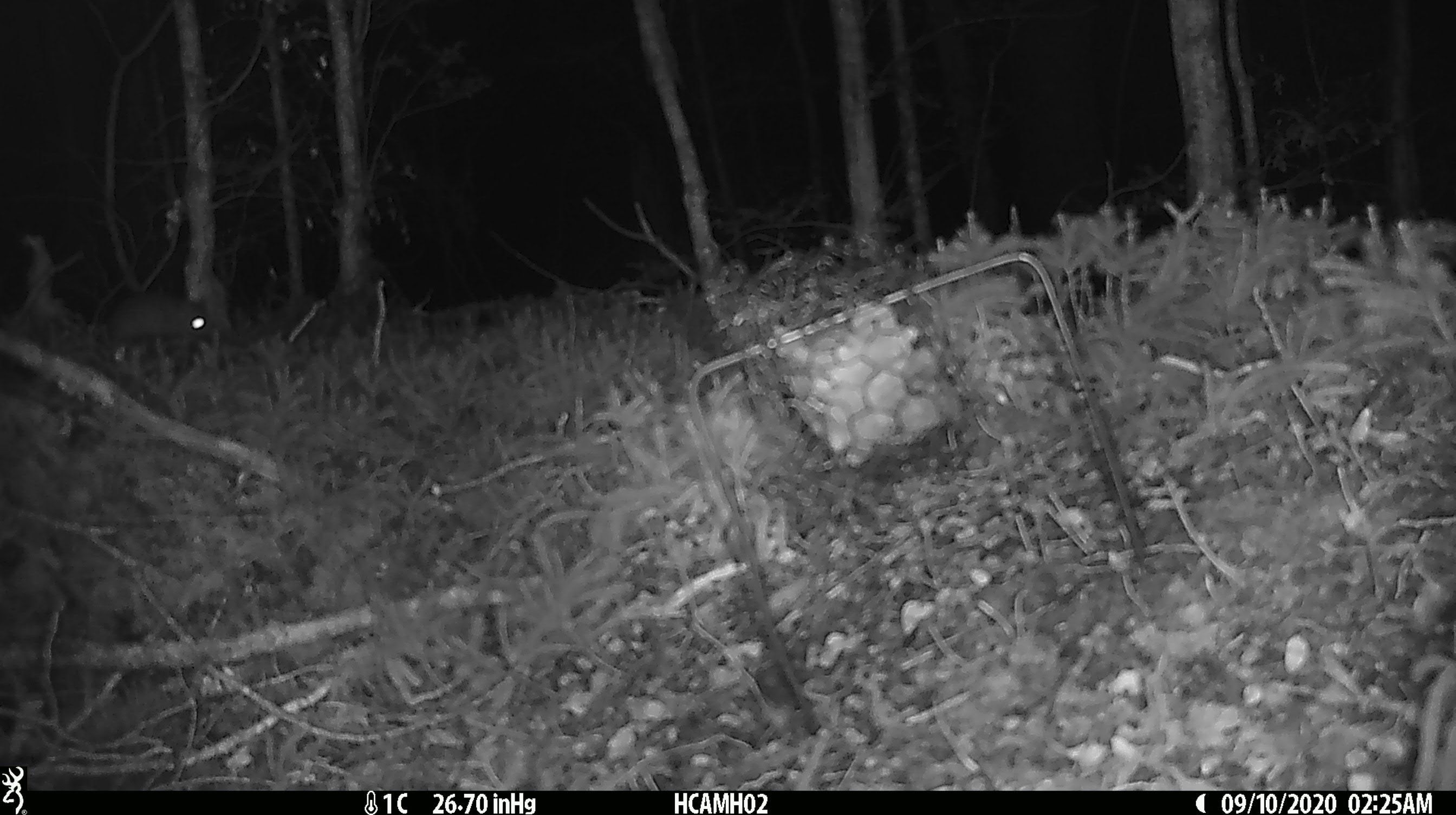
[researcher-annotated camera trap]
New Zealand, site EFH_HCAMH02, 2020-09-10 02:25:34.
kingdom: Animalia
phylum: Chordata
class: Mammalia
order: Rodentia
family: Muridae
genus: Rattus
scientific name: Rattus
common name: rat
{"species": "rat (Rattus)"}